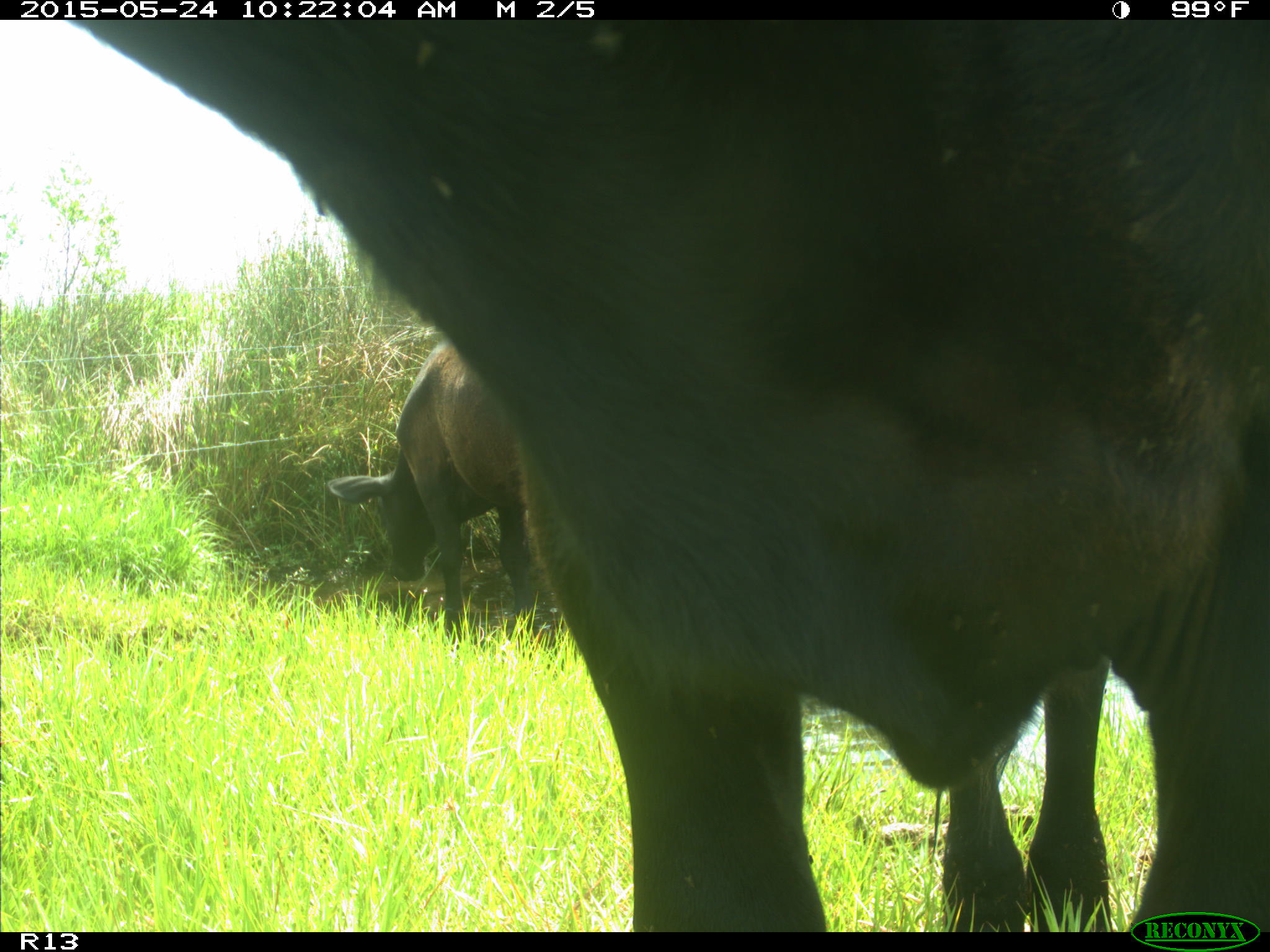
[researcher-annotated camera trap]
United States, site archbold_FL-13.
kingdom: Animalia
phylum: Chordata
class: Mammalia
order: Artiodactyla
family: Bovidae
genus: Bos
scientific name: Bos taurus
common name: domestic cow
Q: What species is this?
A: Bos taurus (domestic cow).